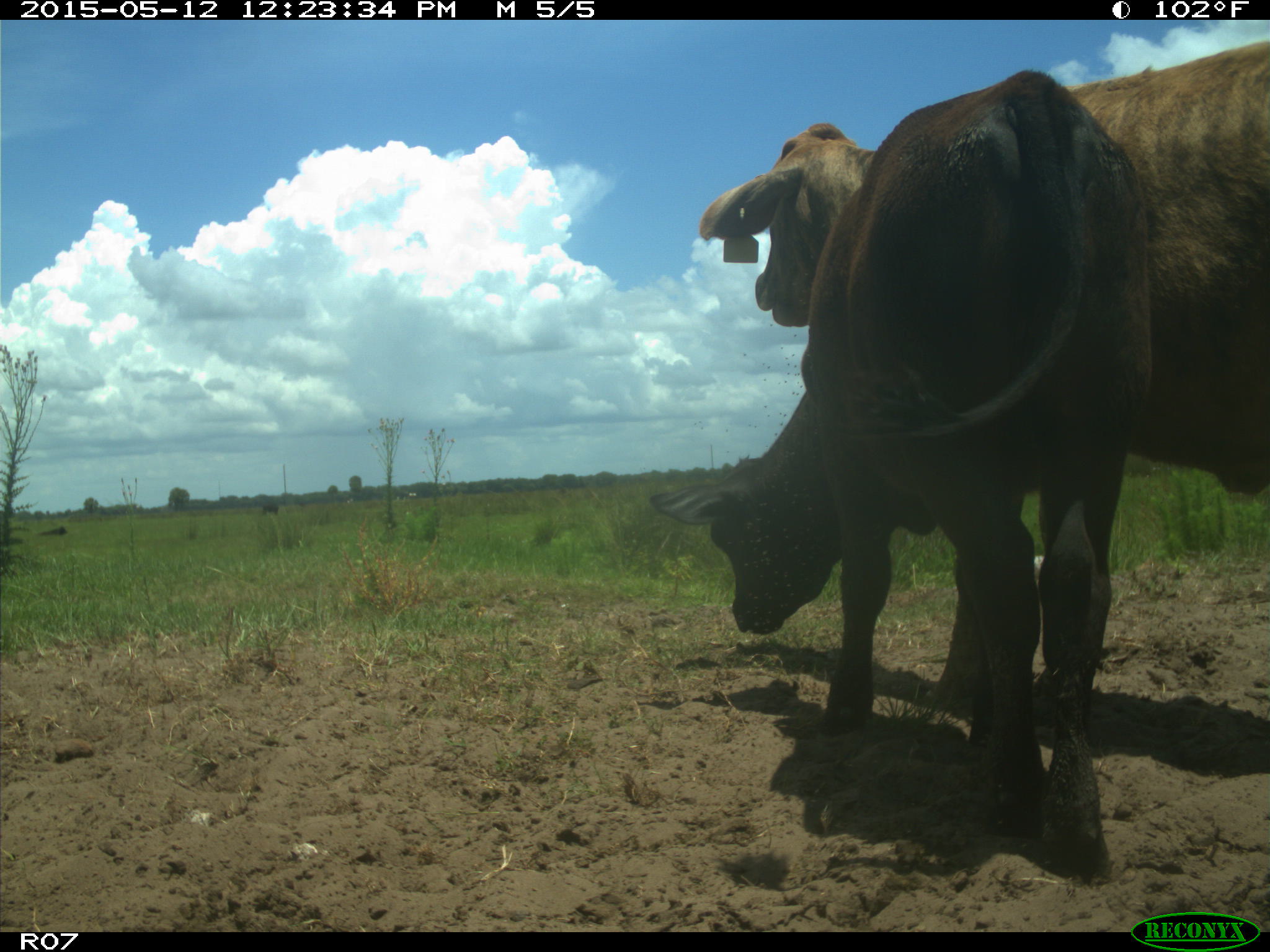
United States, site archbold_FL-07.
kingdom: Animalia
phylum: Chordata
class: Mammalia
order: Artiodactyla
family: Bovidae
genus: Bos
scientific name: Bos taurus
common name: domestic cow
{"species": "Bos taurus (domestic cow)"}